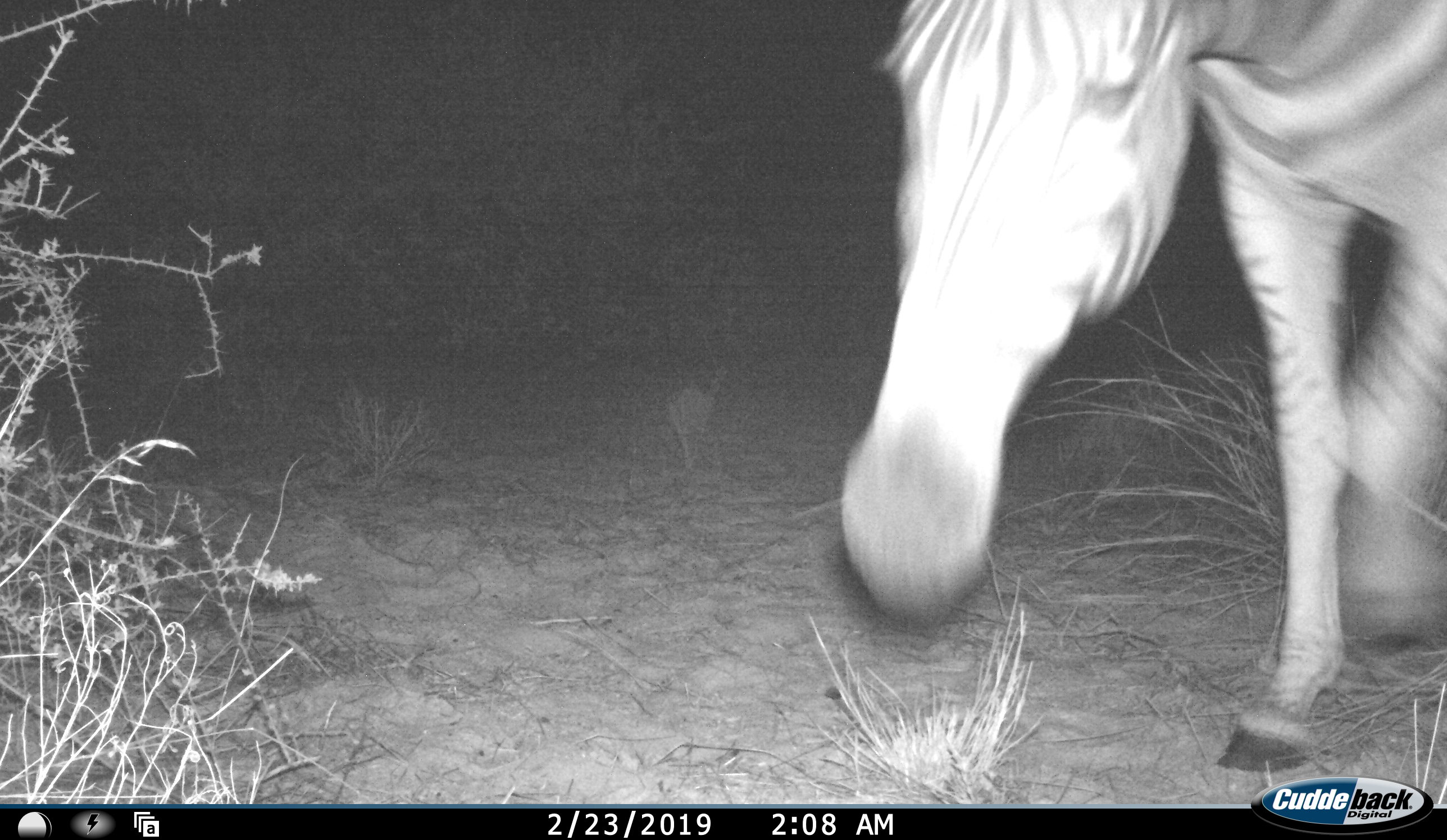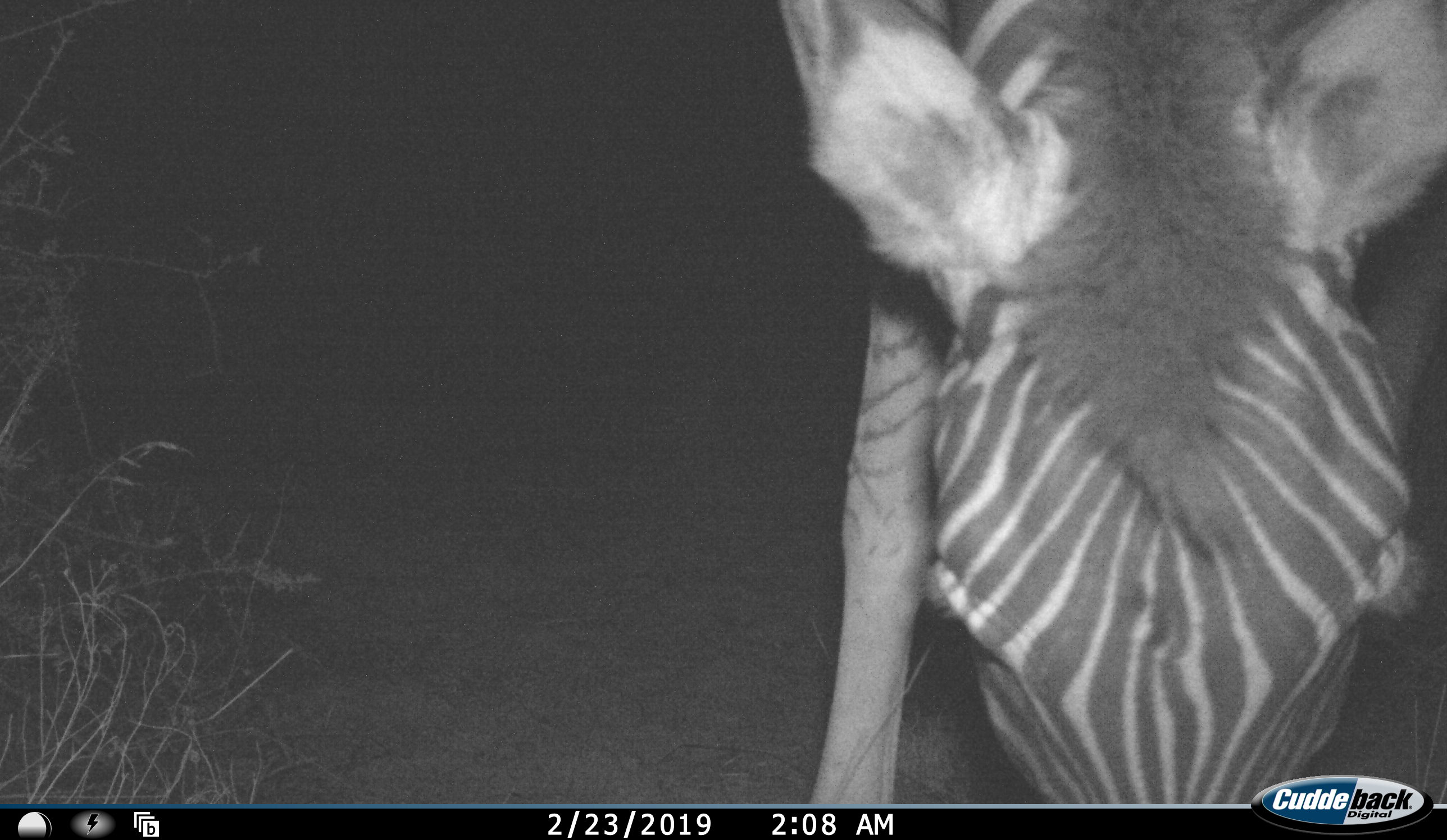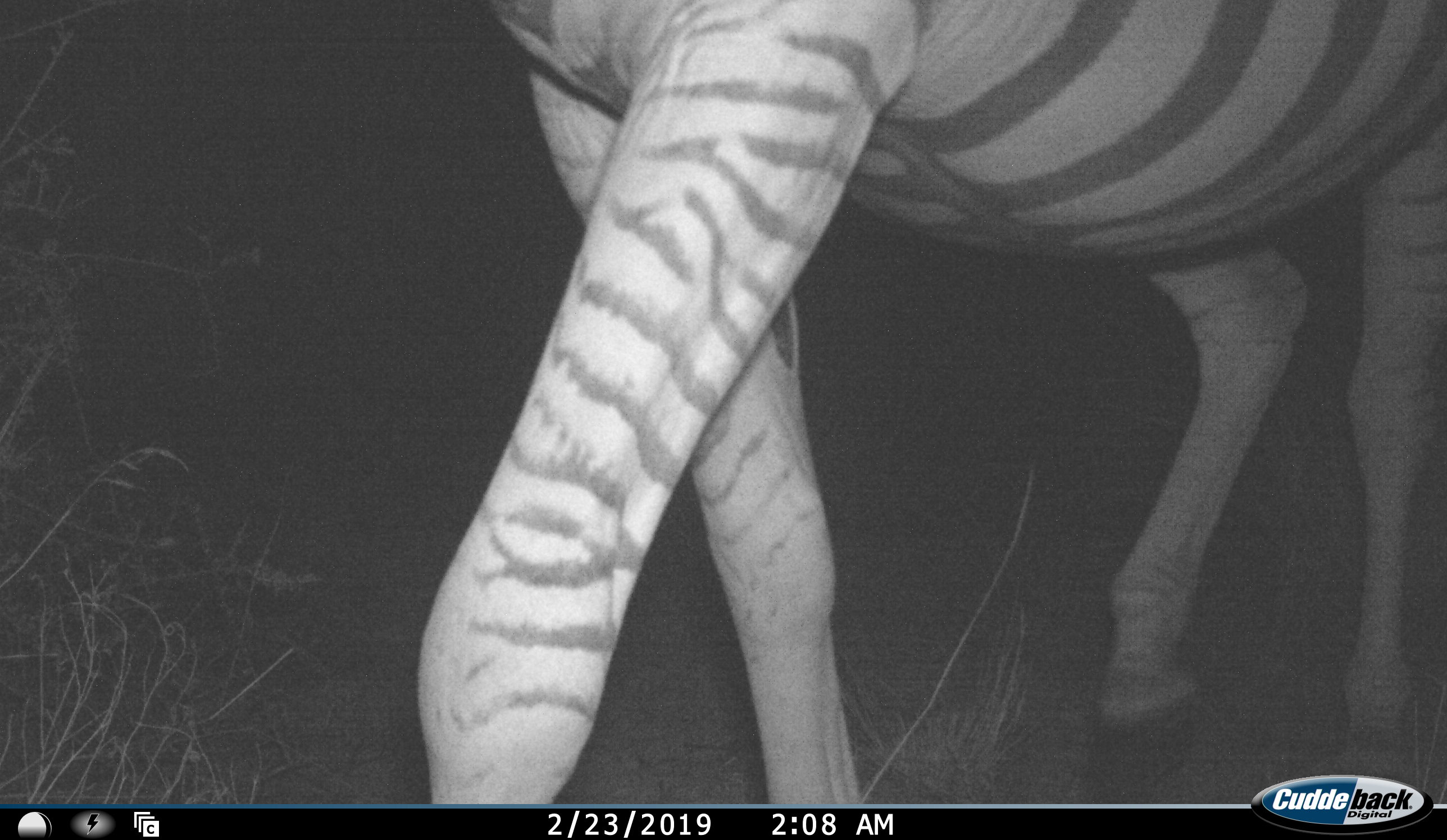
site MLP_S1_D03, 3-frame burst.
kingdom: Animalia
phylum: Chordata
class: Mammalia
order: Perissodactyla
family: Equidae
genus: Equus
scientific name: Equus quagga burchellii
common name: burchell's zebra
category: zebraburchells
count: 1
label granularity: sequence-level